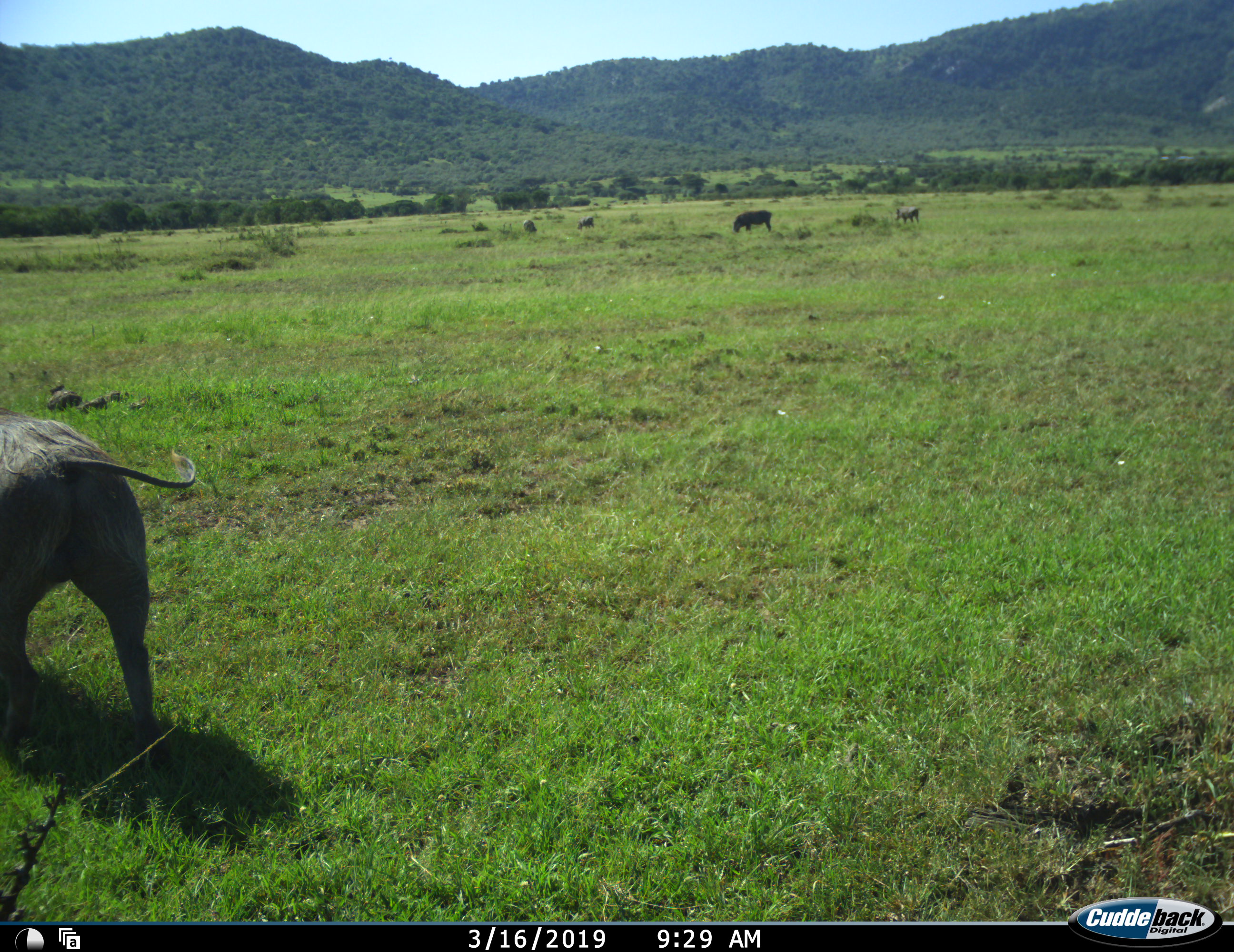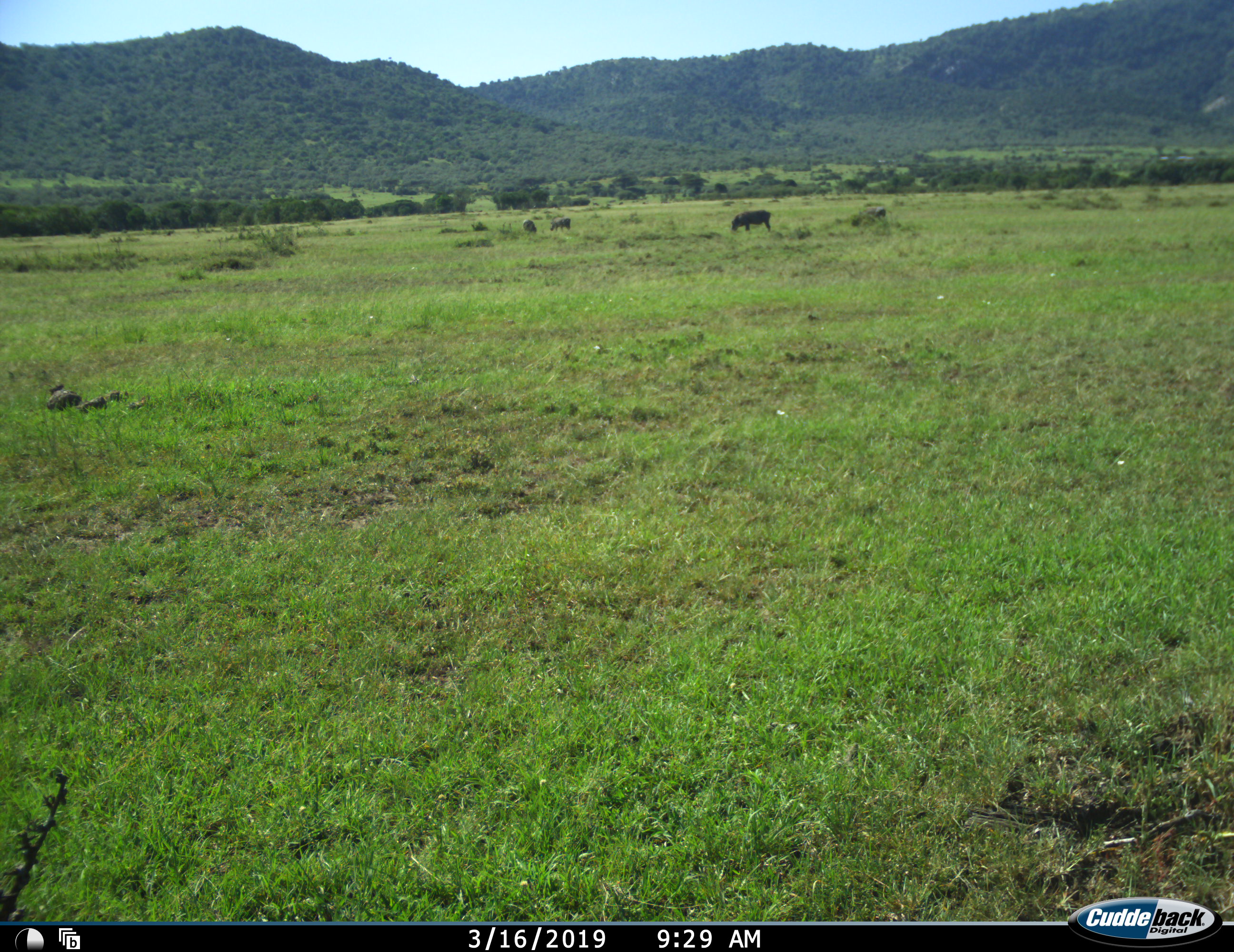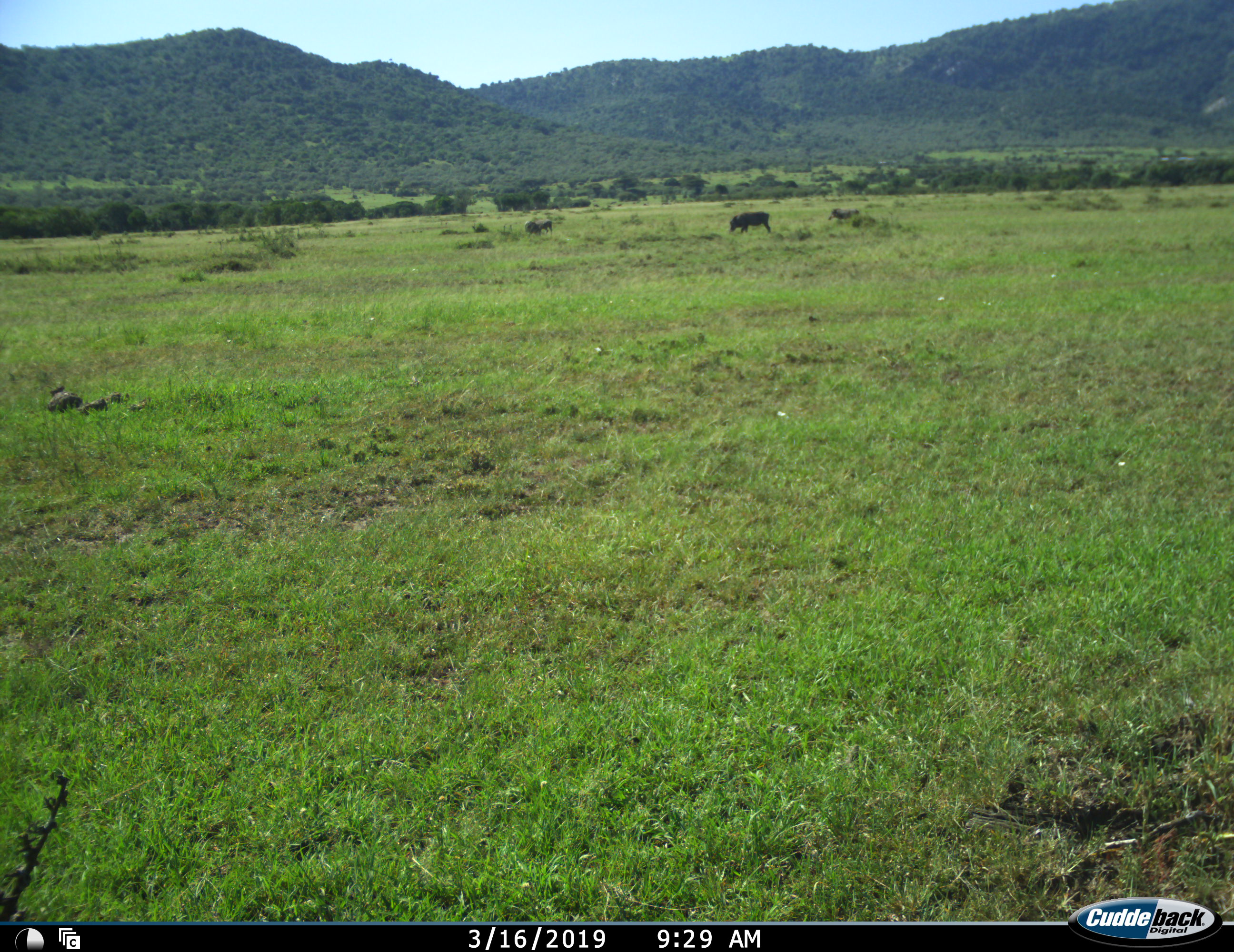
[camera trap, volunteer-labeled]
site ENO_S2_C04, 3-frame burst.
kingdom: Animalia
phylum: Chordata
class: Mammalia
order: Artiodactyla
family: Suidae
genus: Phacochoerus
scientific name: Phacochoerus africanus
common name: warthog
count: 5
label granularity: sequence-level